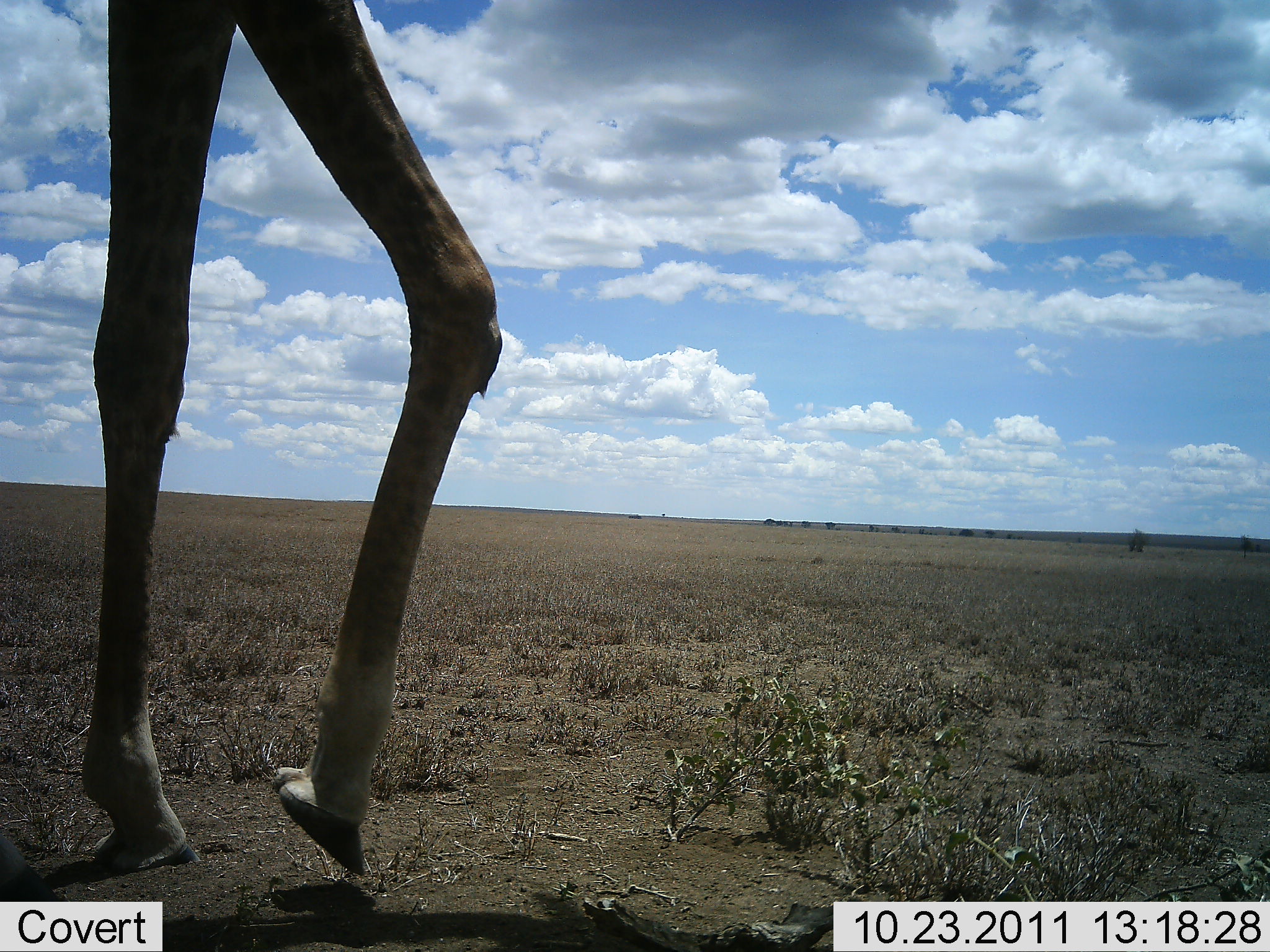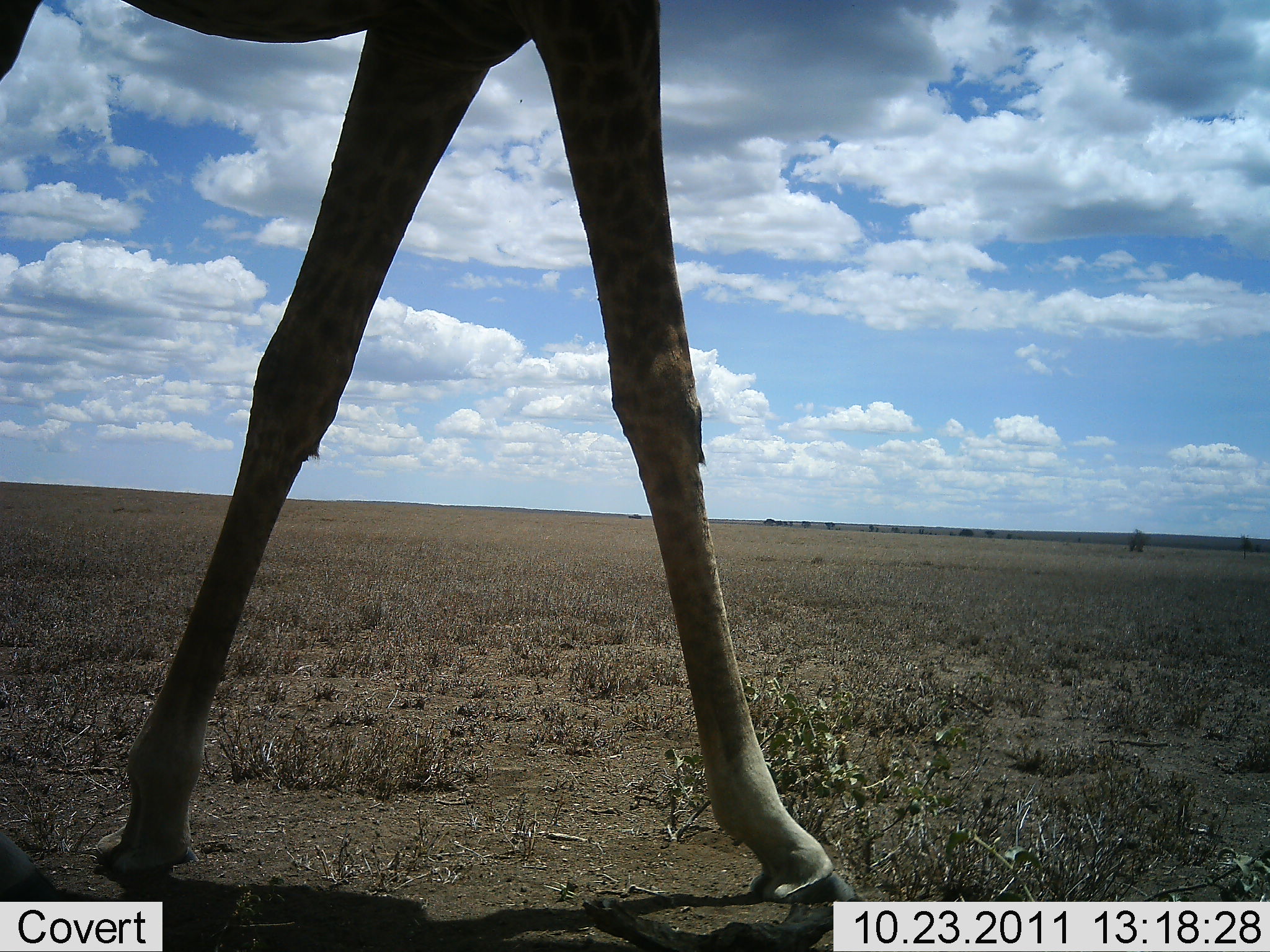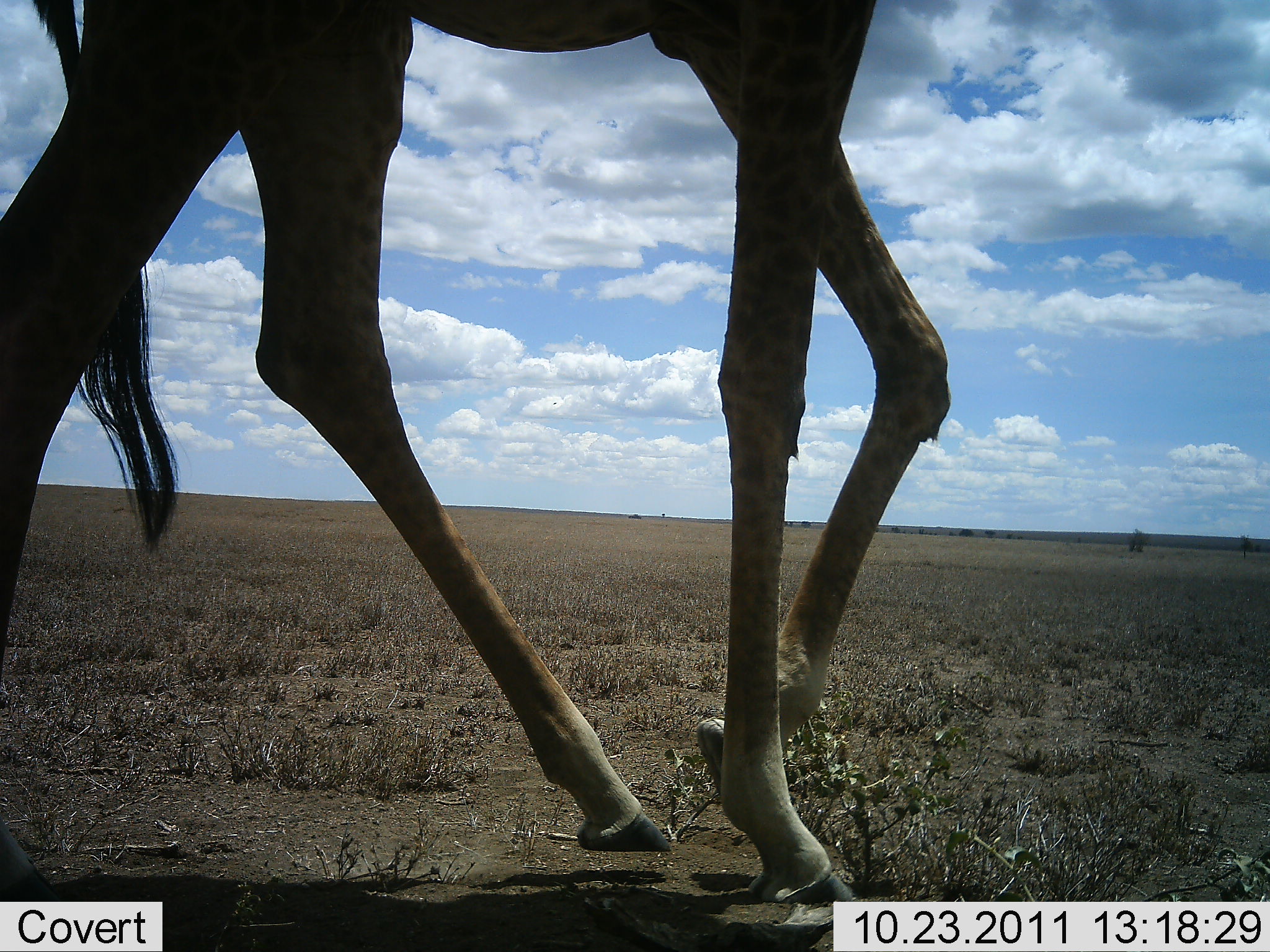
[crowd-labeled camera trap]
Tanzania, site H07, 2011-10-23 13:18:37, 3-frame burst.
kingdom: Animalia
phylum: Chordata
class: Mammalia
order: Artiodactyla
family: Giraffidae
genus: Giraffa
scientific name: Giraffa camelopardalis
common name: giraffe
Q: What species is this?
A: Giraffe (Giraffa camelopardalis).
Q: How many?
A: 1.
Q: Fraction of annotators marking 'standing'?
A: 0%.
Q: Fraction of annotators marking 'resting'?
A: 0%.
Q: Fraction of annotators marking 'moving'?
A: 100%.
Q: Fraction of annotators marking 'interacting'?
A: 0%.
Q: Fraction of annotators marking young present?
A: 0%.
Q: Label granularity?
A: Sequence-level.